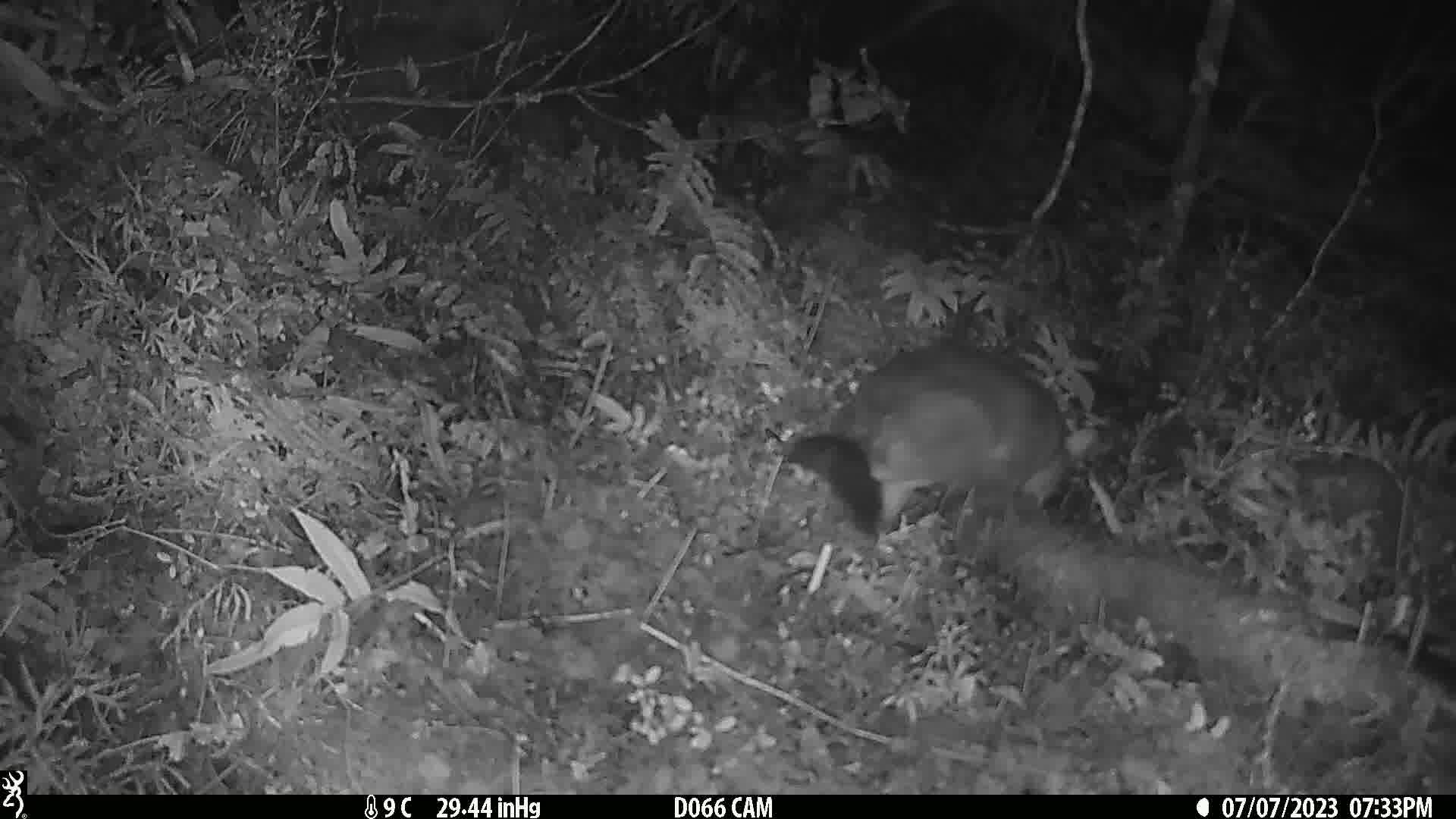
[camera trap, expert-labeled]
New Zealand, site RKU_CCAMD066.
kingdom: Animalia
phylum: Chordata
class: Mammalia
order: Diprotodontia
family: Phalangeridae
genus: Trichosurus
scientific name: Trichosurus vulpecula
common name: common brushtail possum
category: possum